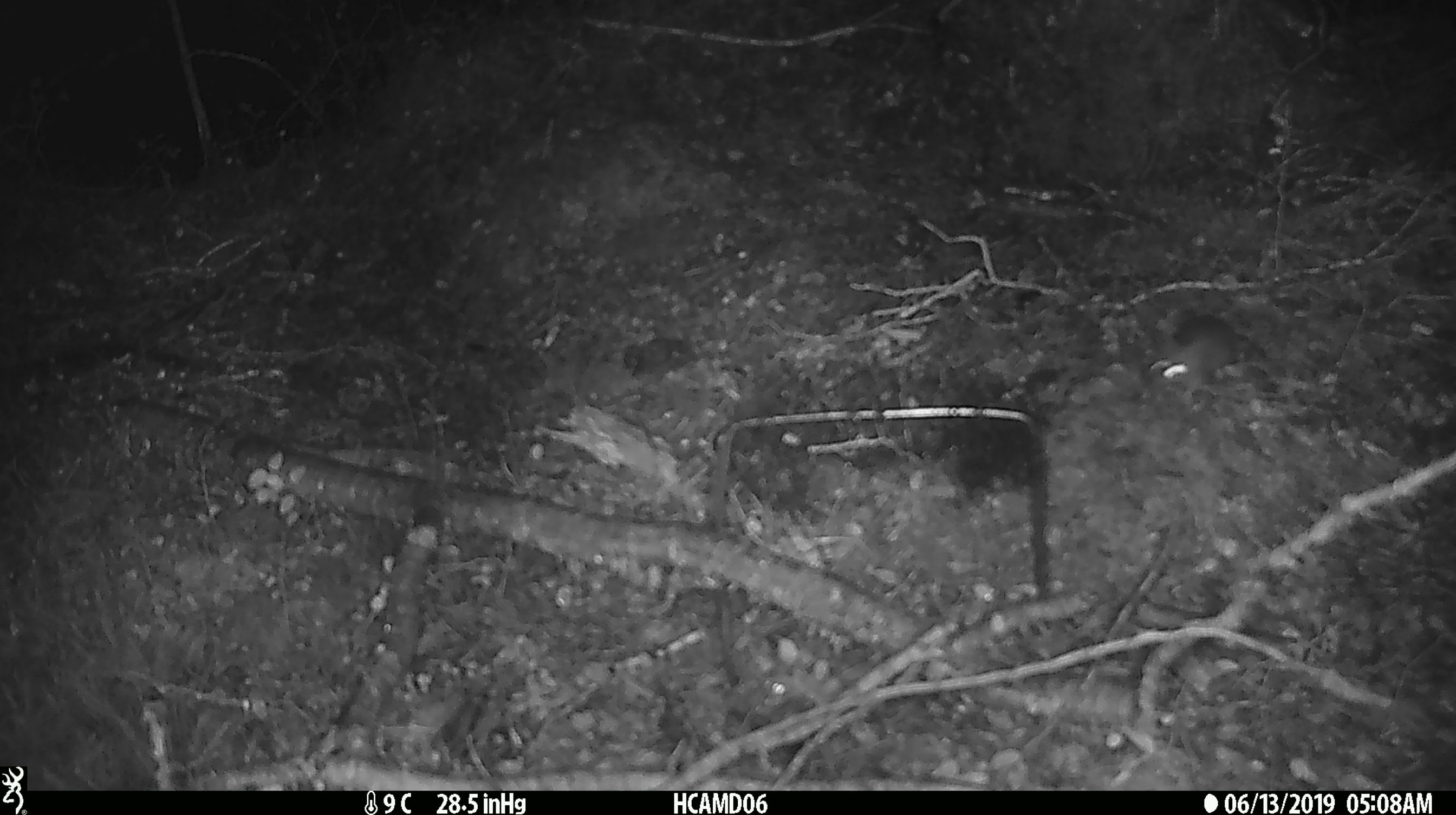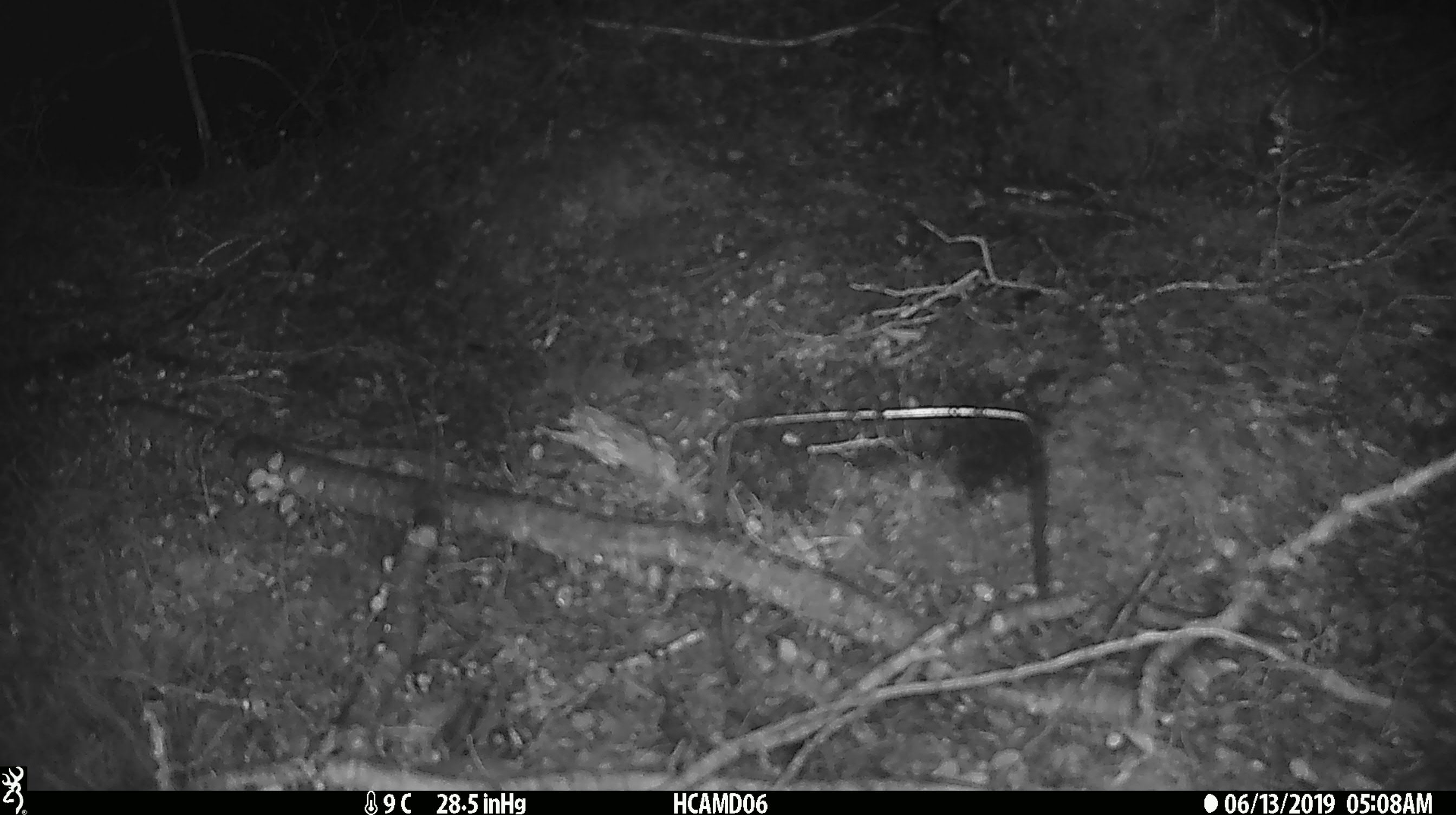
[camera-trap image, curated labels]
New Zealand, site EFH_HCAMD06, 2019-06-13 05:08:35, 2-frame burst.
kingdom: Animalia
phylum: Chordata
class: Mammalia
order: Rodentia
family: Muridae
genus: Mus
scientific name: Mus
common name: mouse